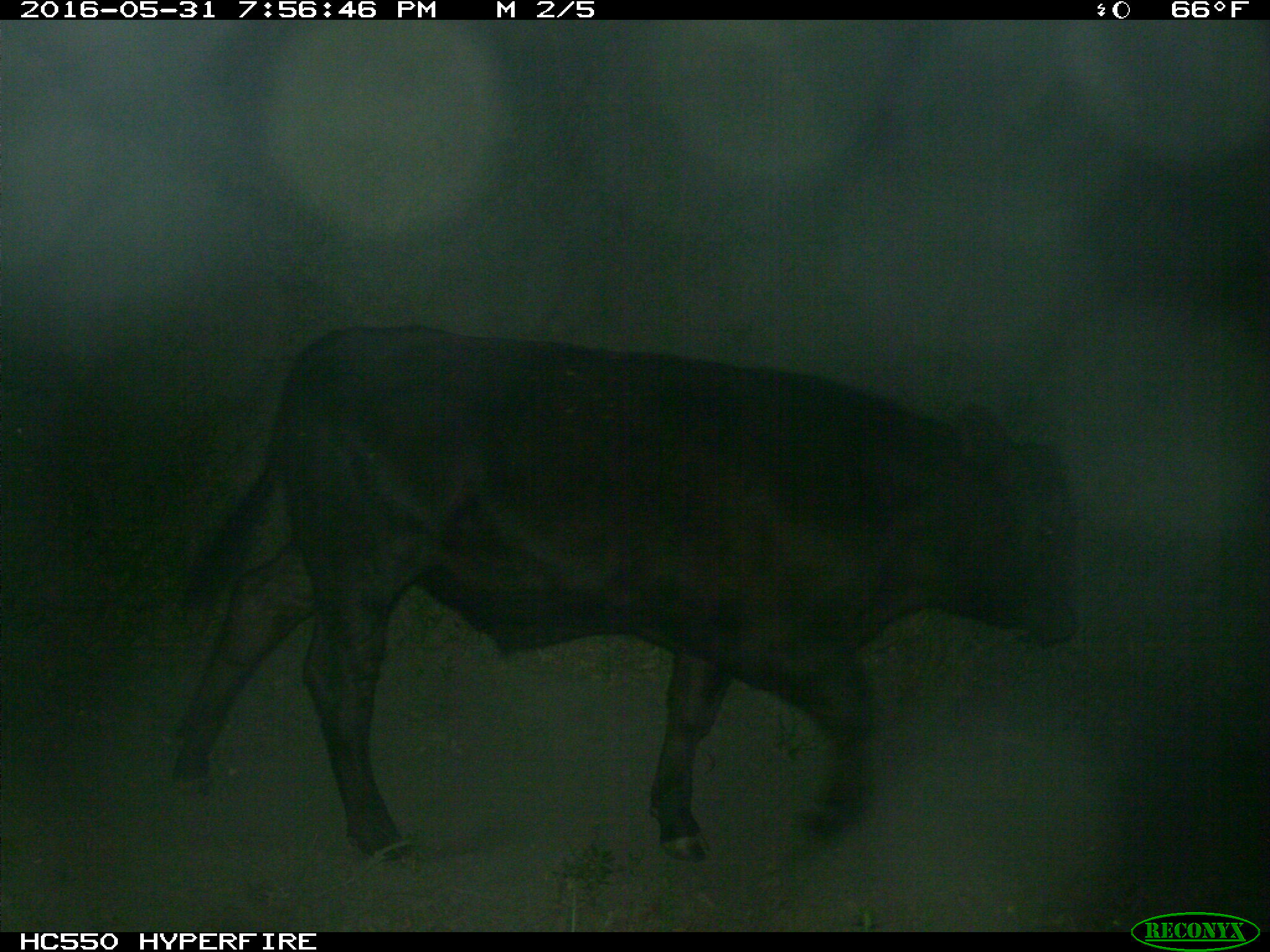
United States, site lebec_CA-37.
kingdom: Animalia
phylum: Chordata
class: Mammalia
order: Artiodactyla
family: Bovidae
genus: Bos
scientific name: Bos taurus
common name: domestic cow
Bos taurus (domestic cow).